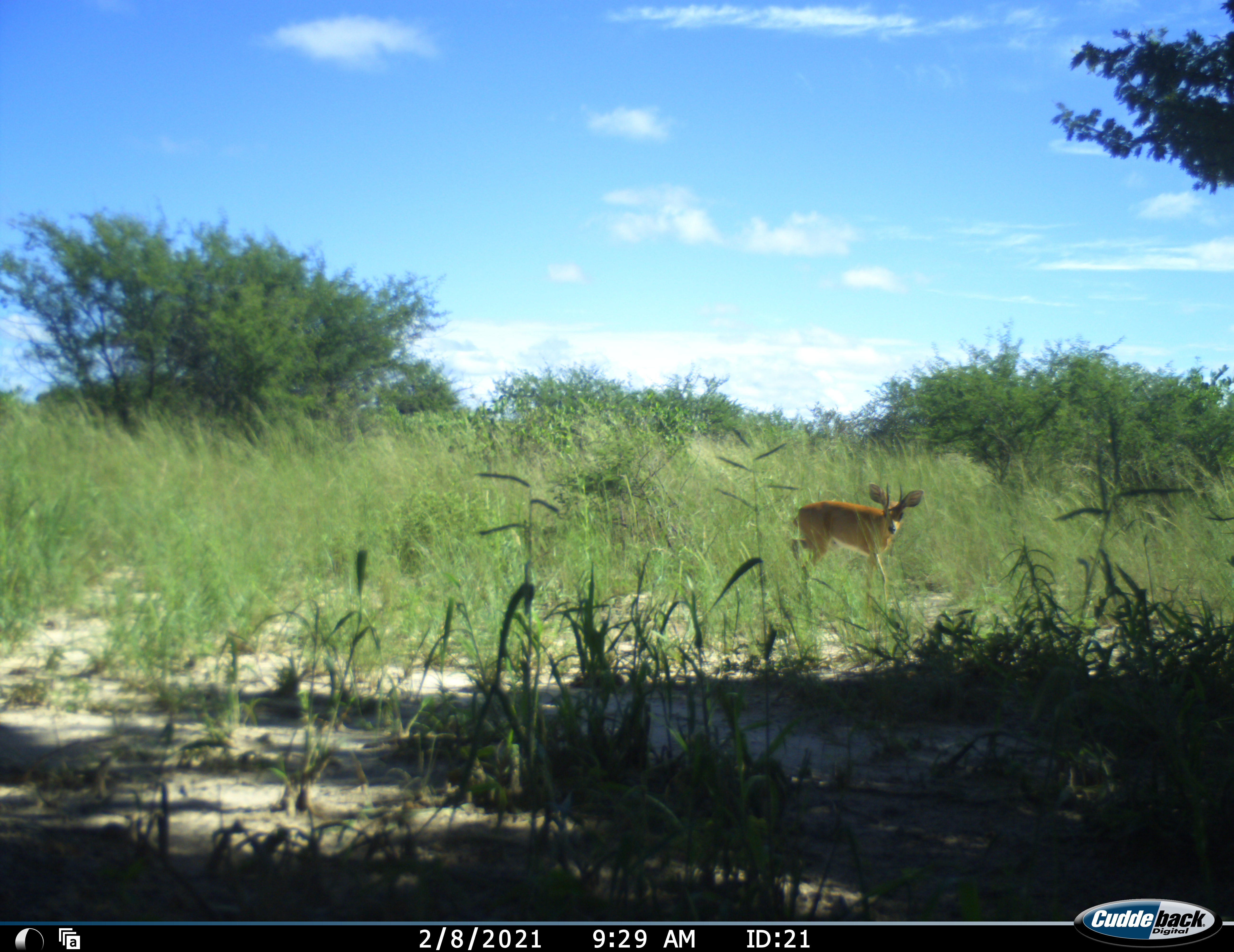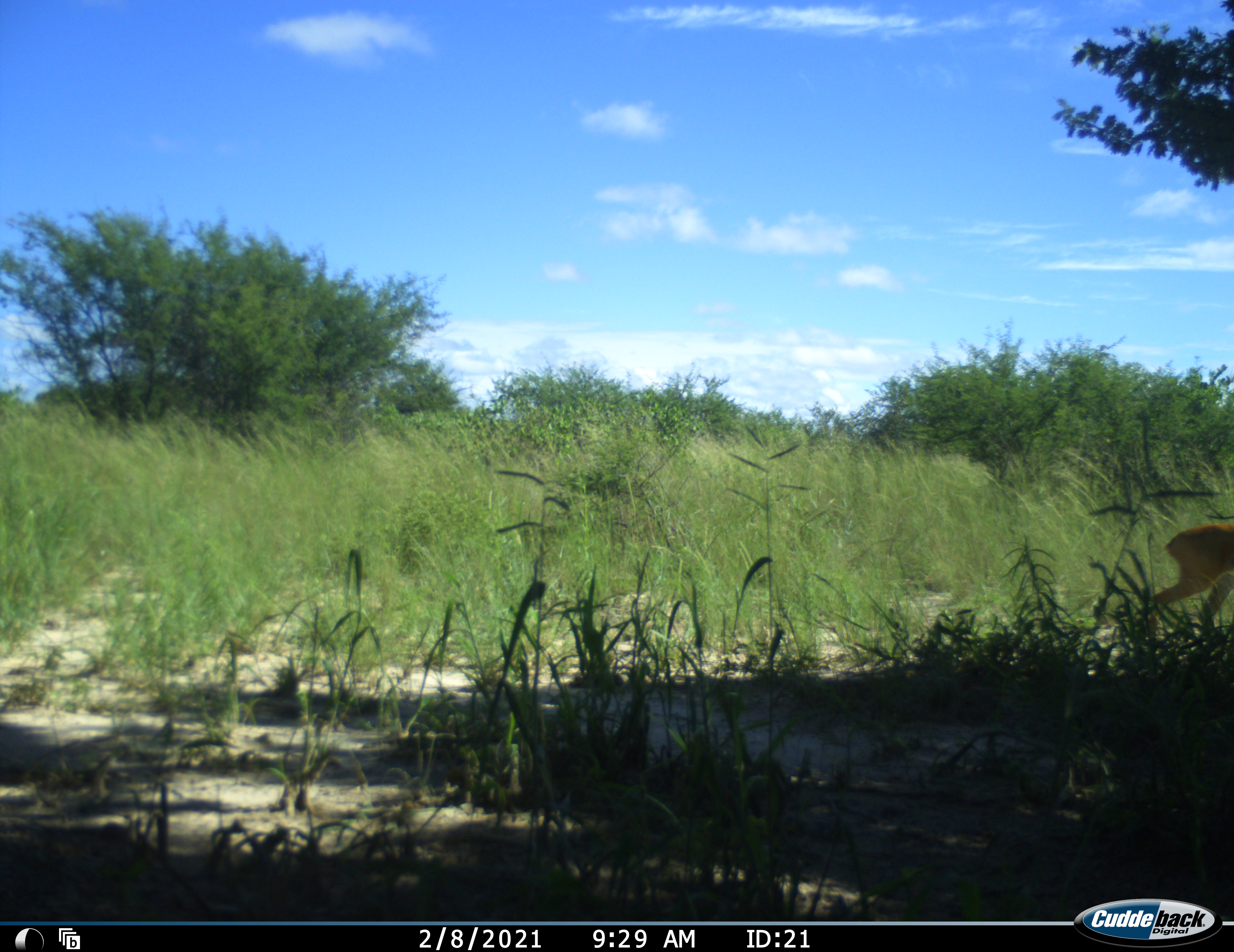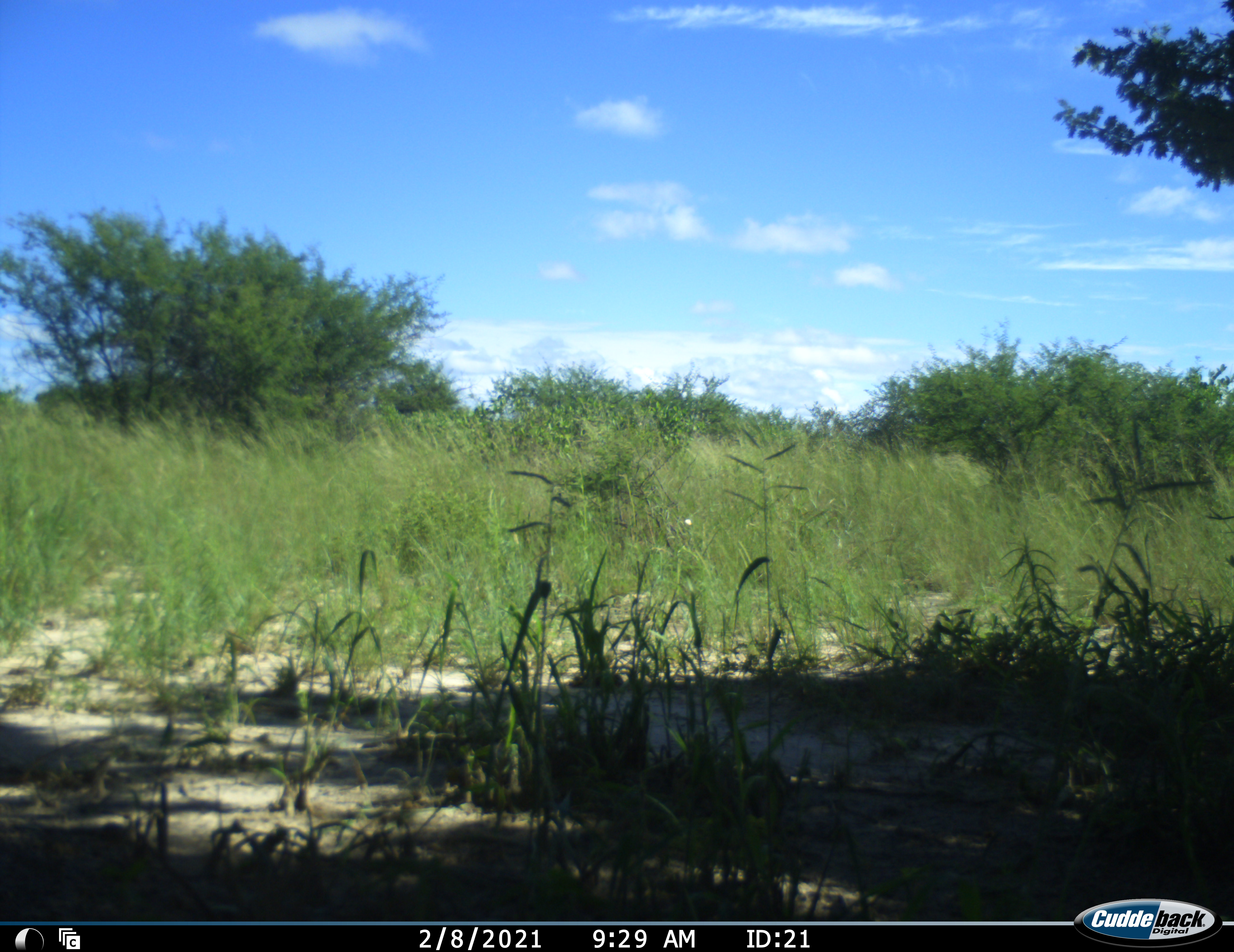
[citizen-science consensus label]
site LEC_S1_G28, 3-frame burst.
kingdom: Animalia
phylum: Chordata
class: Mammalia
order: Artiodactyla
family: Bovidae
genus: Raphicerus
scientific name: Raphicerus campestris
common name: steenbok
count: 1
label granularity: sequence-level